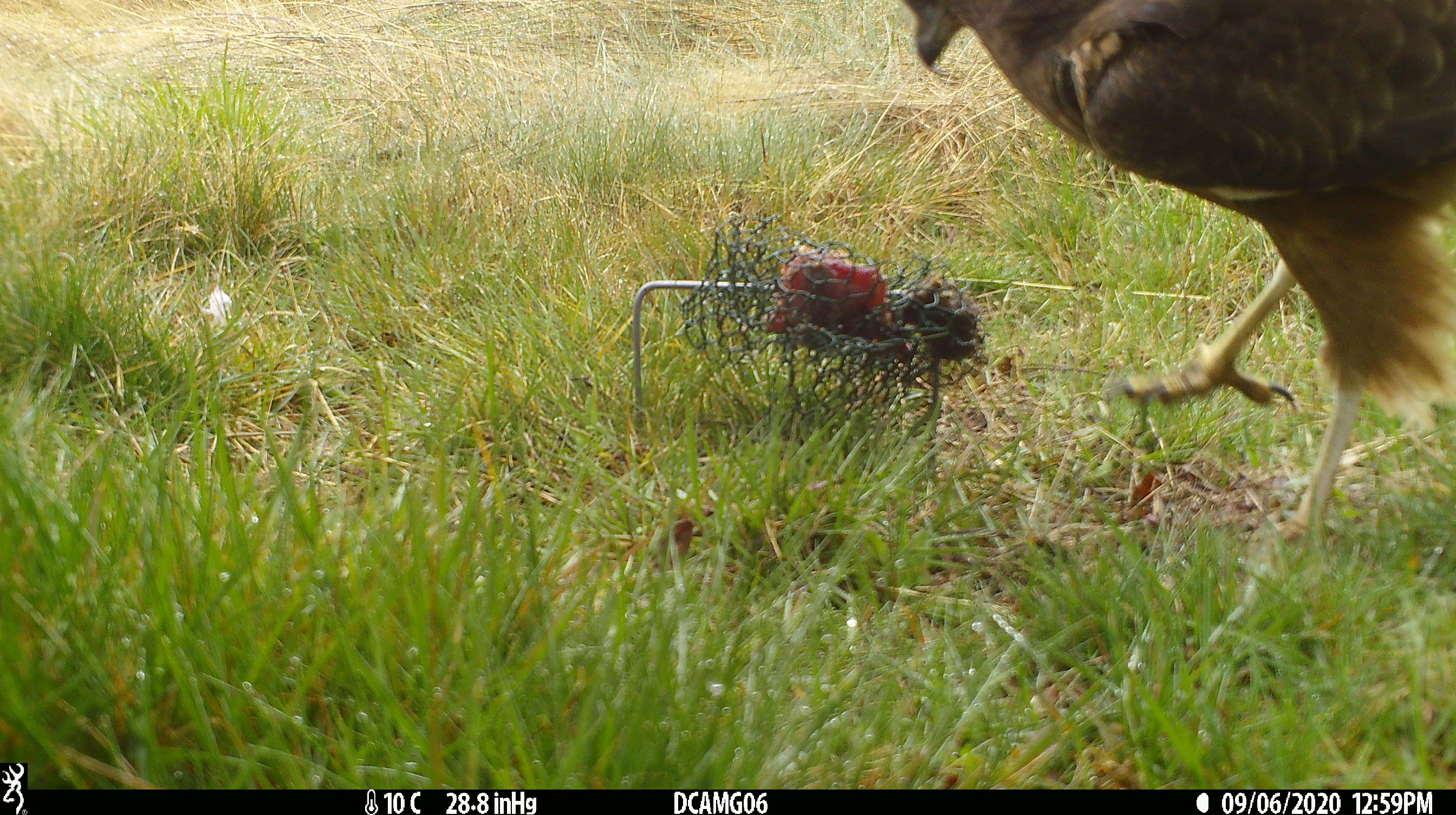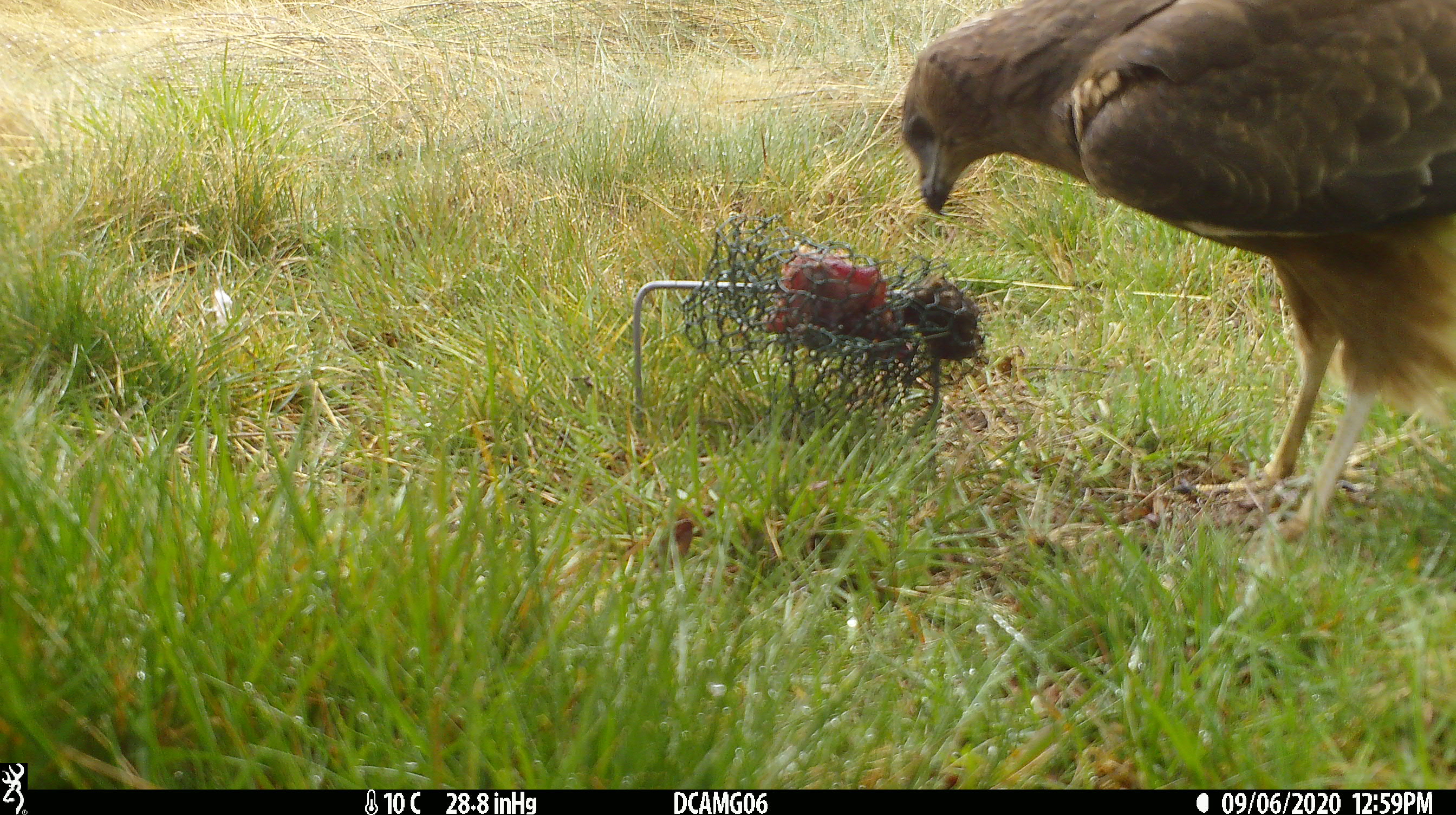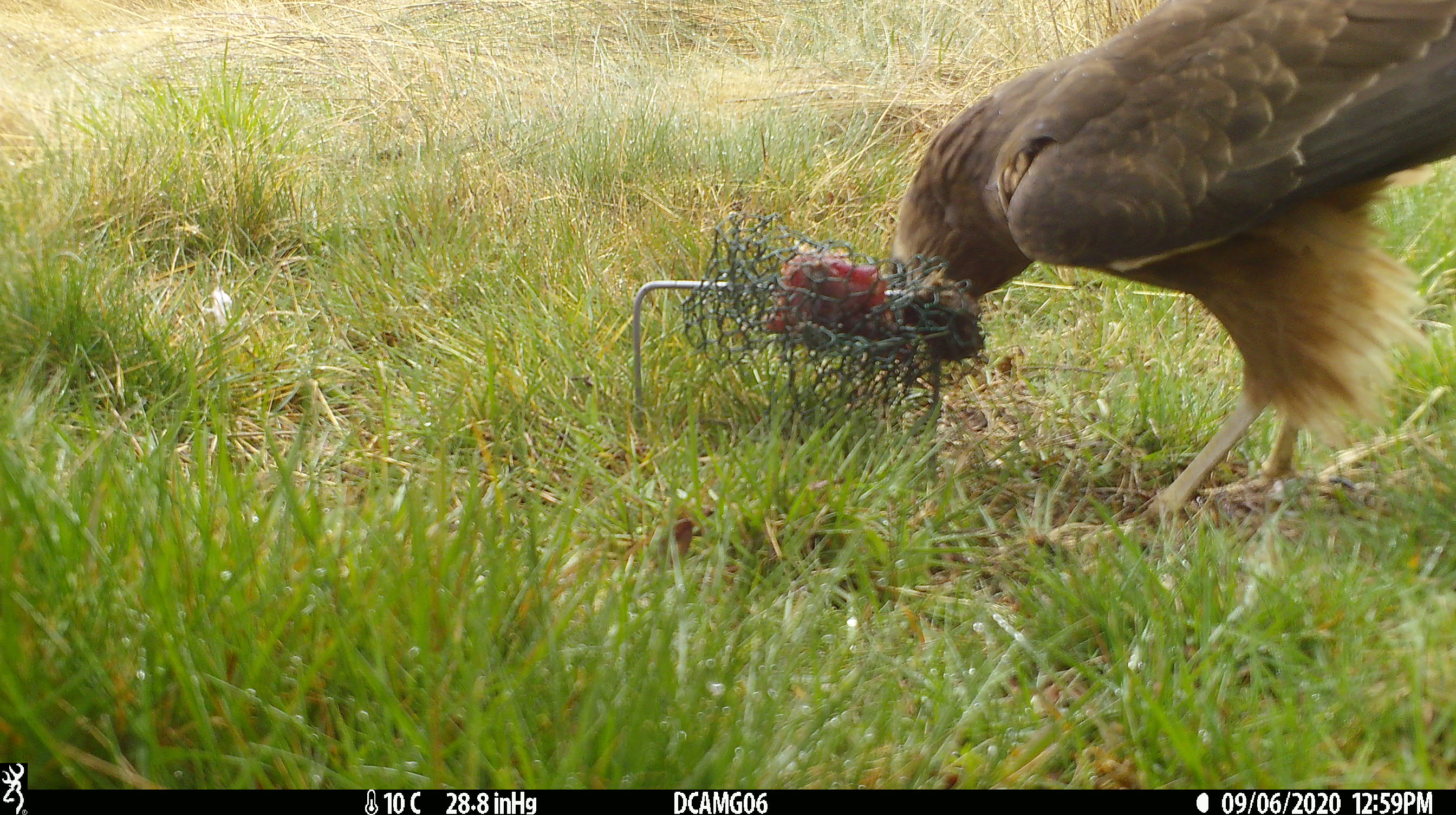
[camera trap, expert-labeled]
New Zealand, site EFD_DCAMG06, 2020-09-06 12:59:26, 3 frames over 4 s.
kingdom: Animalia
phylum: Chordata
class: Aves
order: Accipitriformes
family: Accipitridae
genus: Circus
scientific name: Circus approximans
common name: swamp harrier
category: harrier